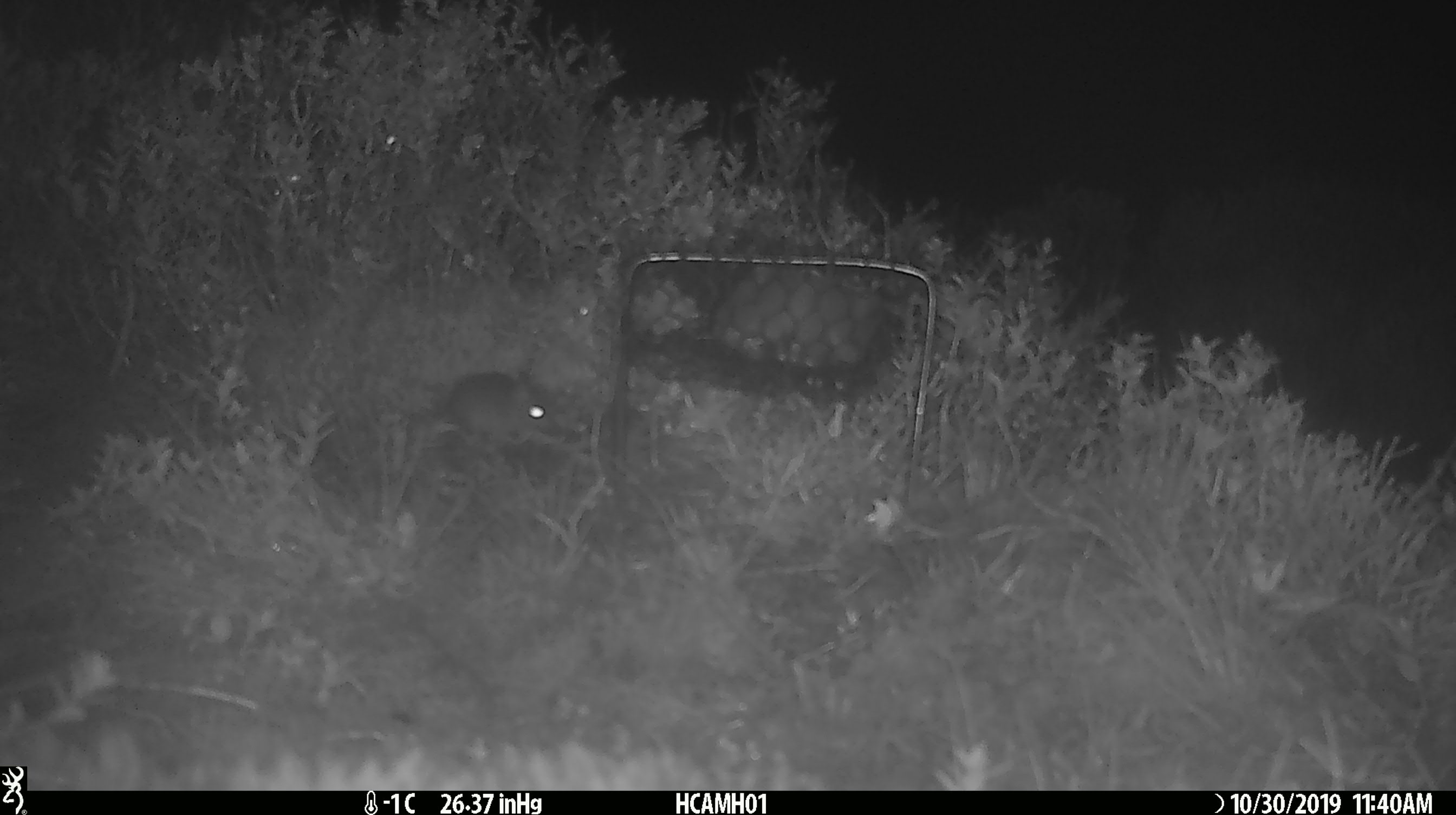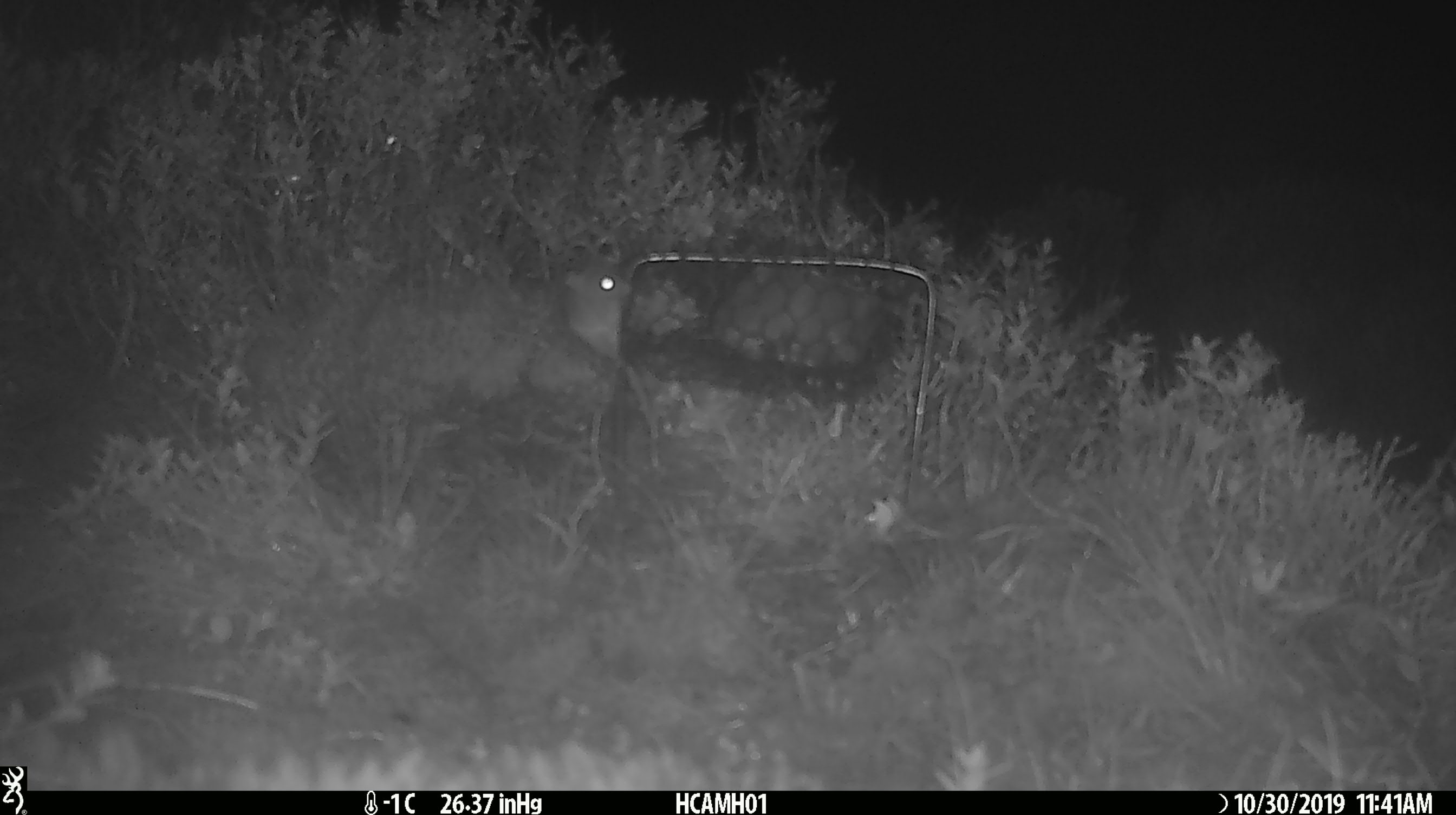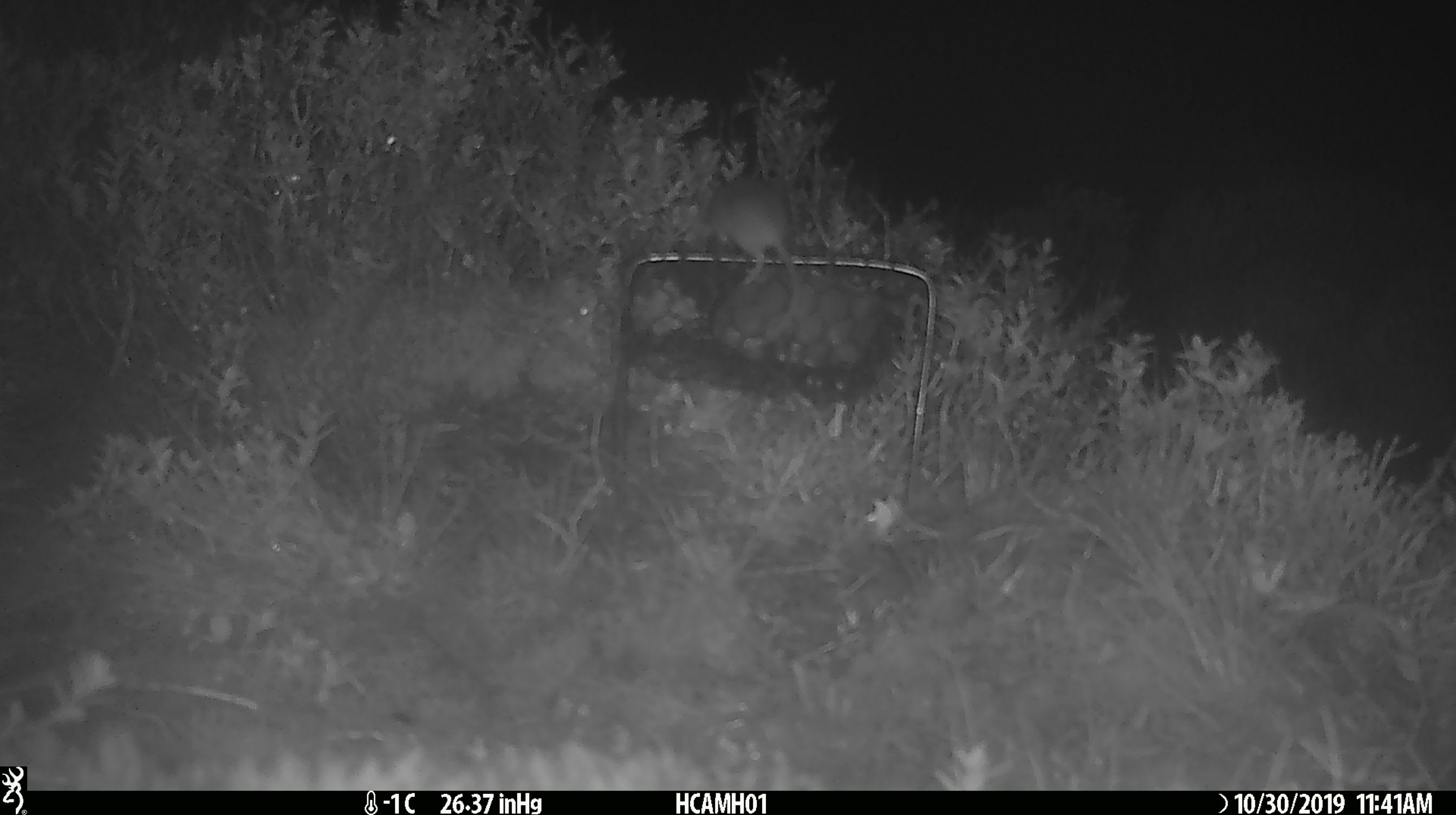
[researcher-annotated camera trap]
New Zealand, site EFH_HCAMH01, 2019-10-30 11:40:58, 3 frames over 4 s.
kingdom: Animalia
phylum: Chordata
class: Mammalia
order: Rodentia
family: Muridae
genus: Mus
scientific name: Mus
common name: mouse